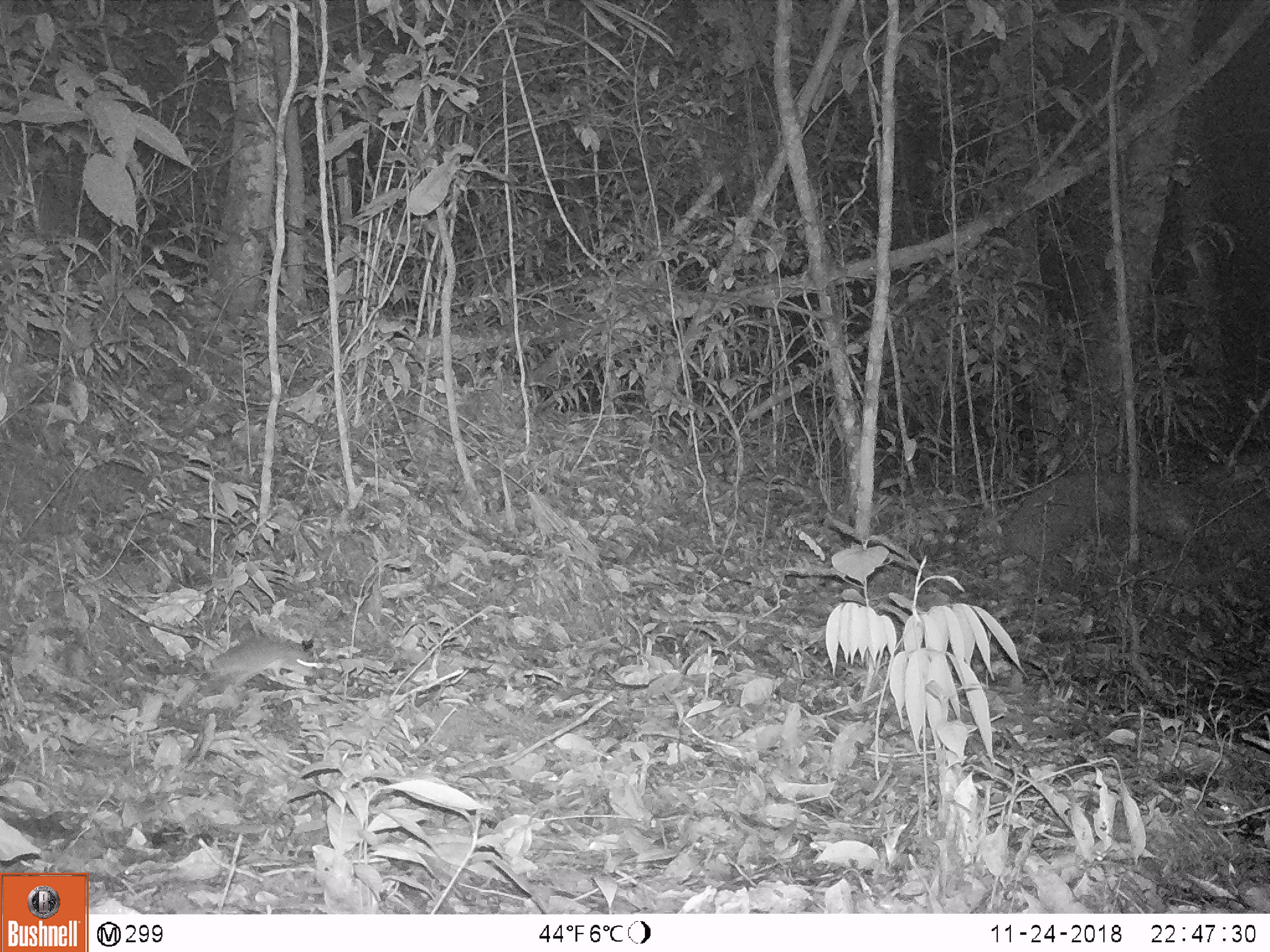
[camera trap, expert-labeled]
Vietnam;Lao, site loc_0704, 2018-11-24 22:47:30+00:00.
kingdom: Animalia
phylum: Chordata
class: Mammalia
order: Rodentia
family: Muridae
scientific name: Muridae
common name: old-world mice and rats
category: unidentified murid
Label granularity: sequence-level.